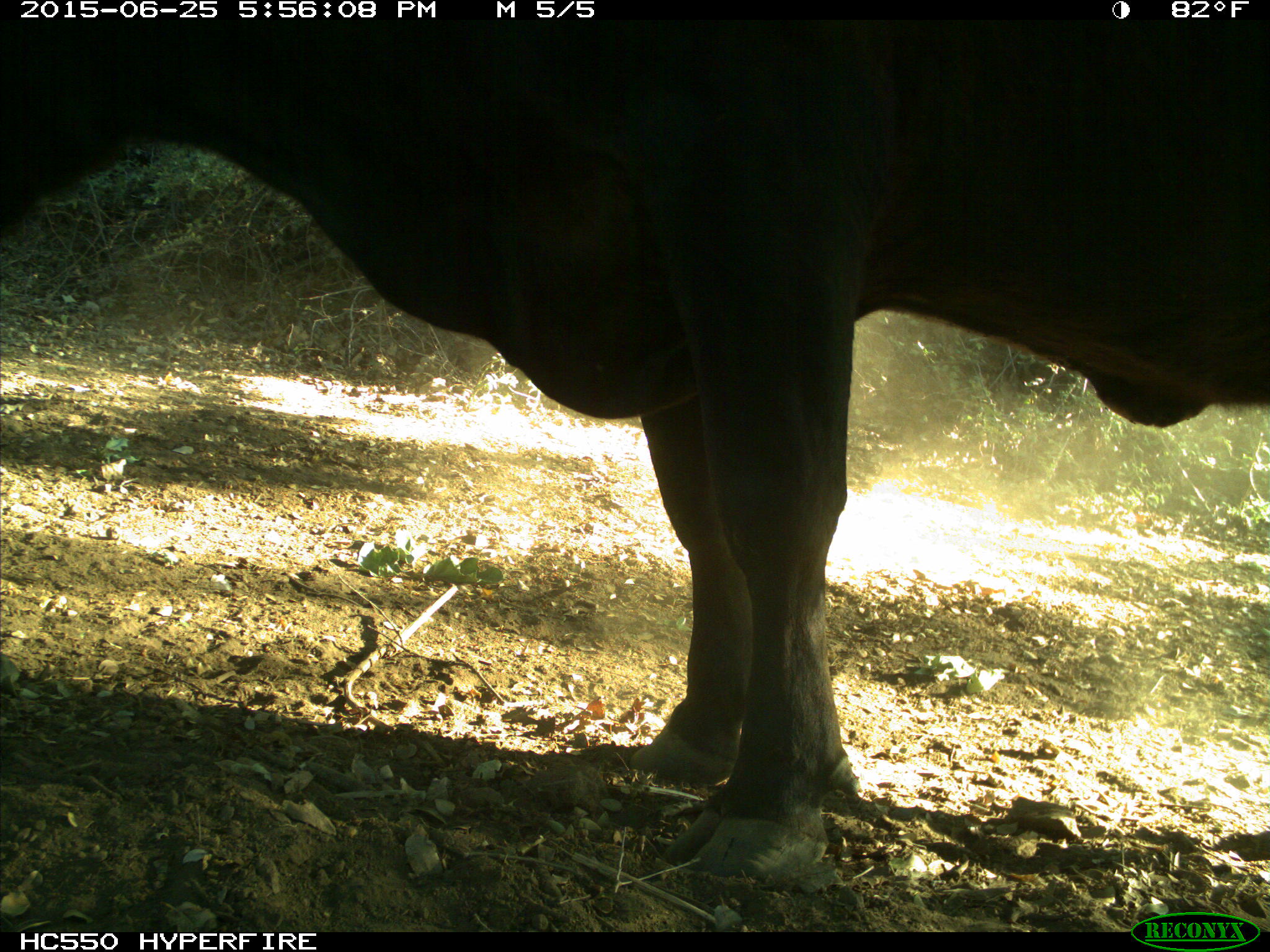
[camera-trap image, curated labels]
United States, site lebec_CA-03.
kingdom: Animalia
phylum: Chordata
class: Mammalia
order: Artiodactyla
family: Bovidae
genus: Bos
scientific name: Bos taurus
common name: domestic cow